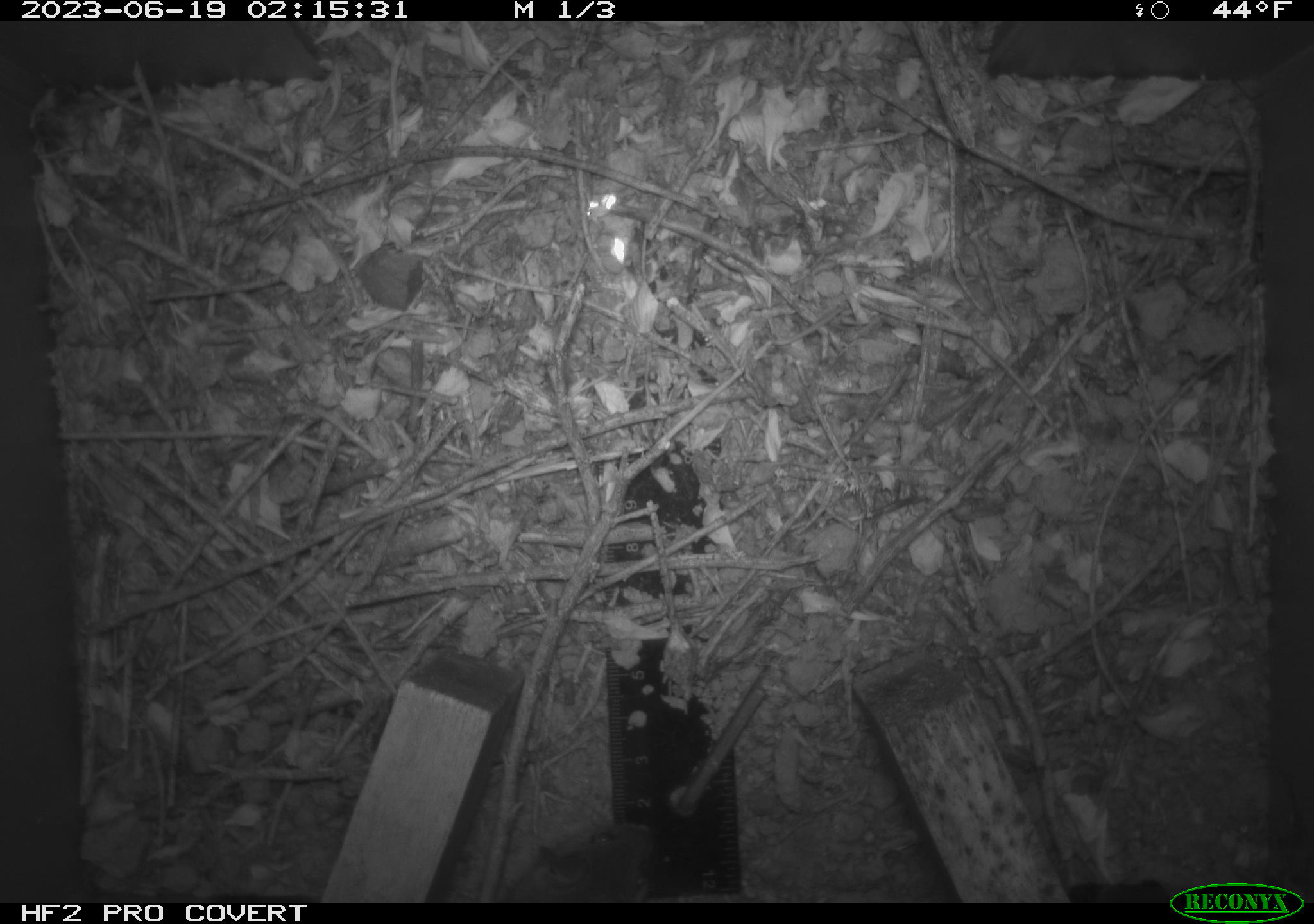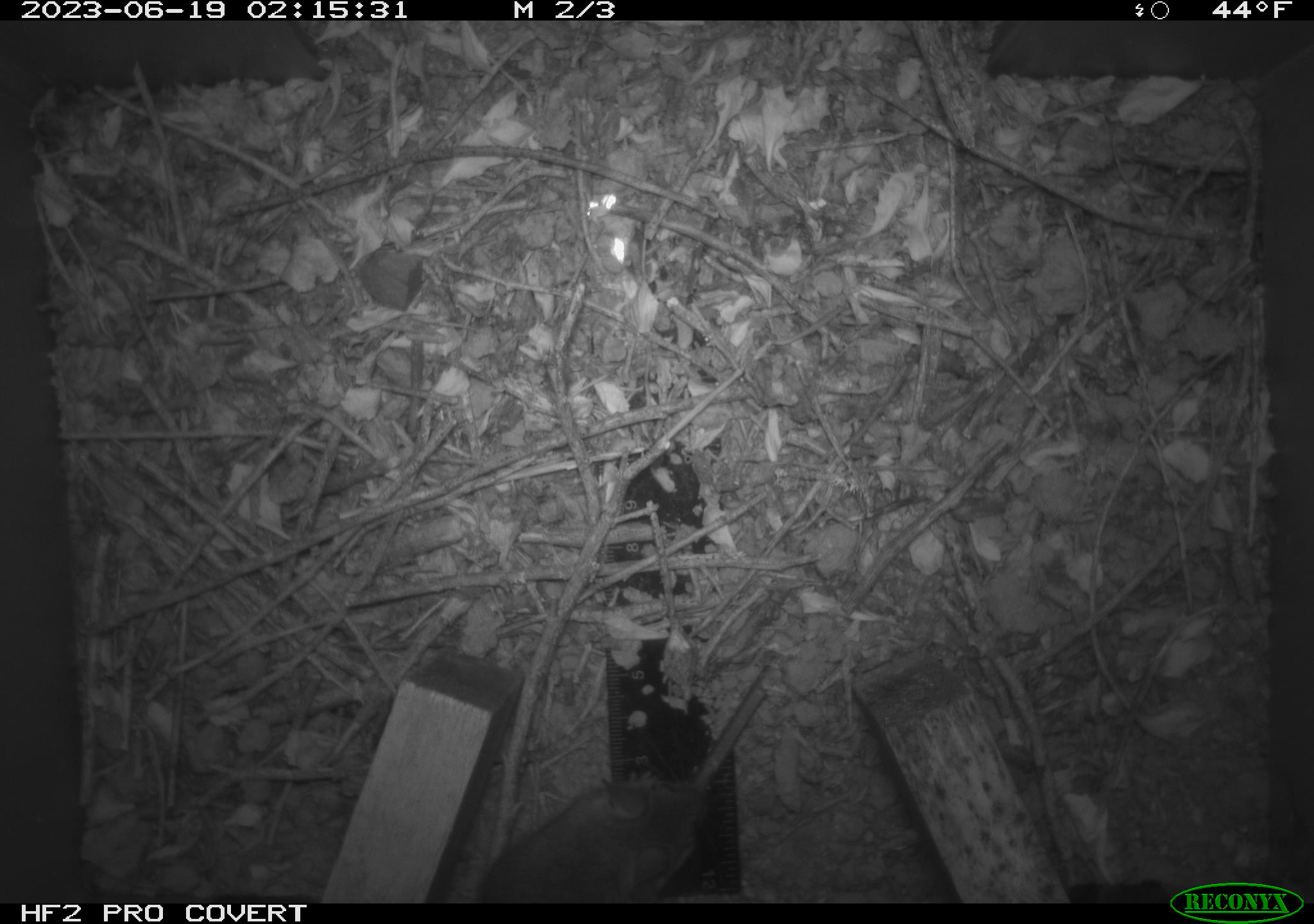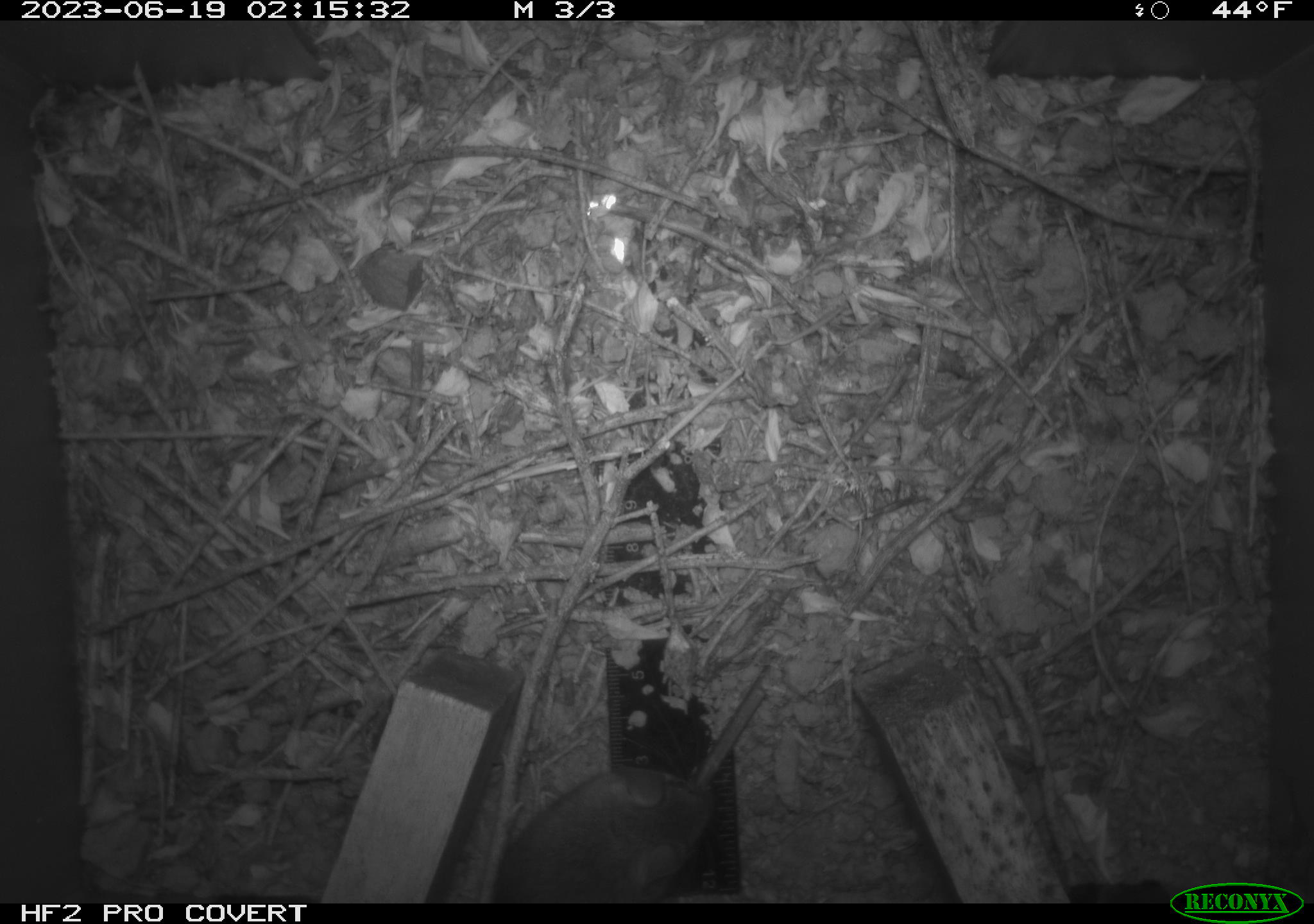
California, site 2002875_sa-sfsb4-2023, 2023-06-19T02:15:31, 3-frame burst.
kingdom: Animalia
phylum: Chordata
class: Mammalia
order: Rodentia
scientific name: Rodentia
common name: mouse species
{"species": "mouse species (Rodentia)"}